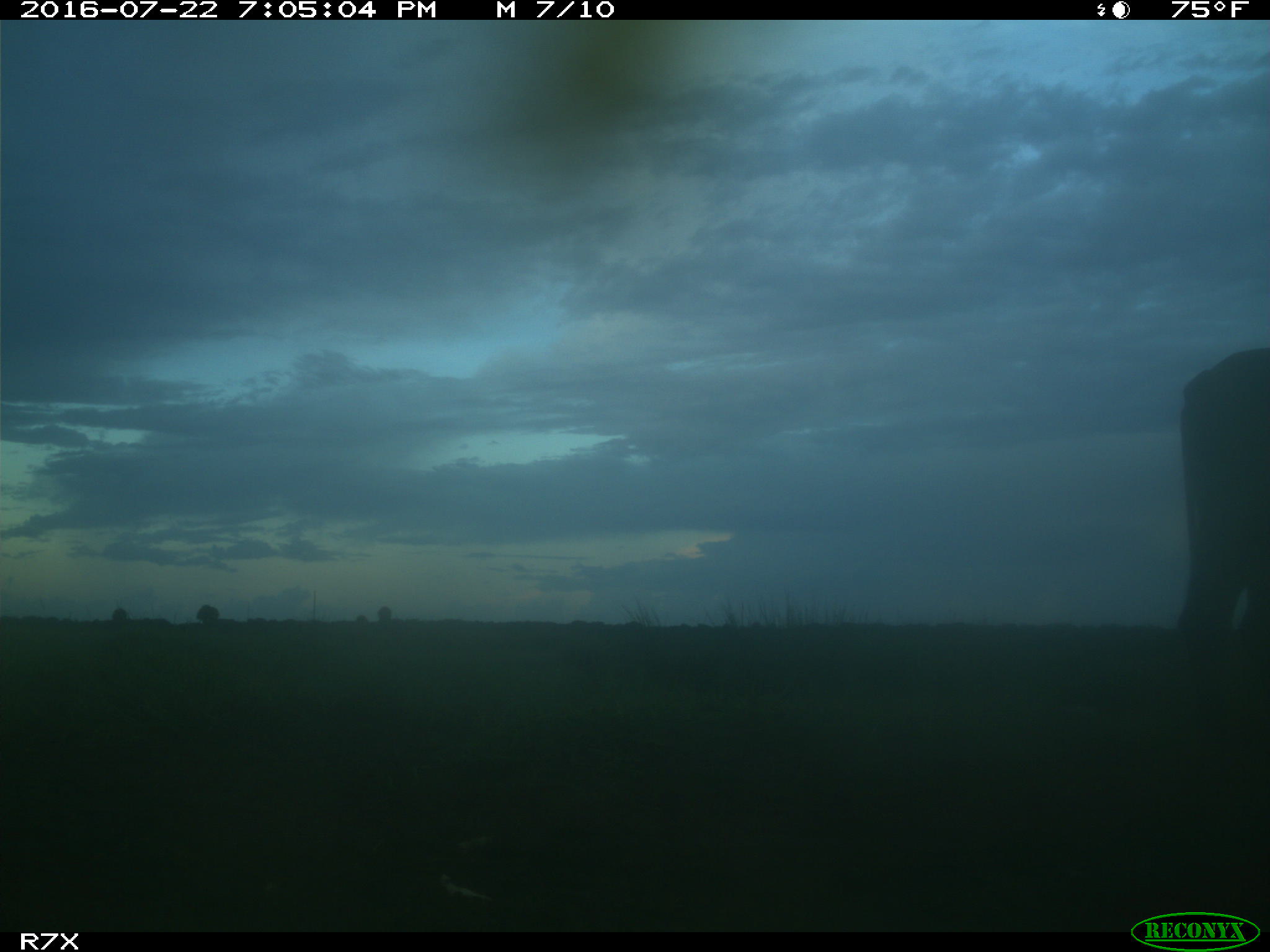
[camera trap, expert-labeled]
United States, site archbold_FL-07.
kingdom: Animalia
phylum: Chordata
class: Mammalia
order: Artiodactyla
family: Bovidae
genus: Bos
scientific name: Bos taurus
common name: domestic cow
Bos taurus (domestic cow).